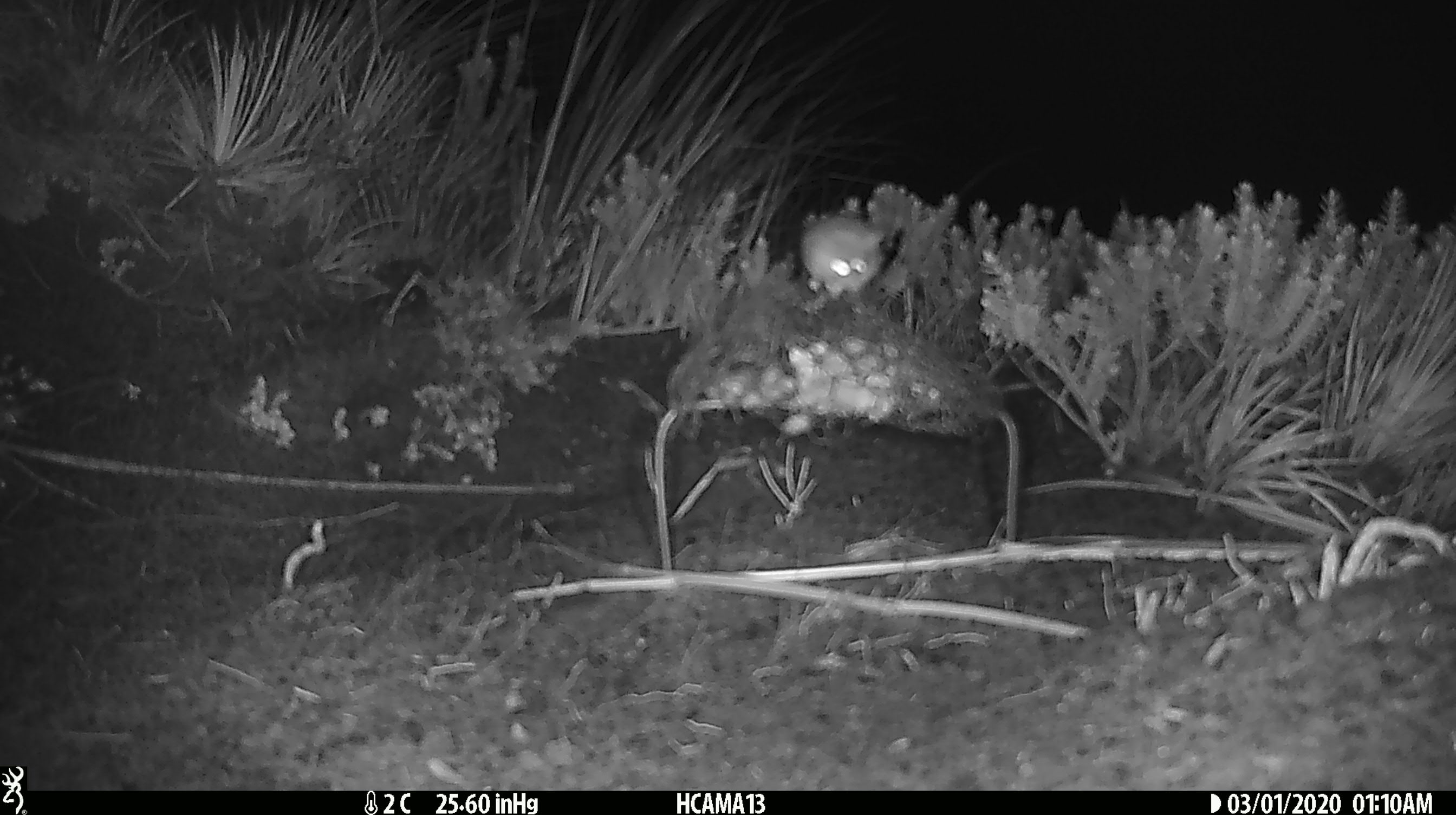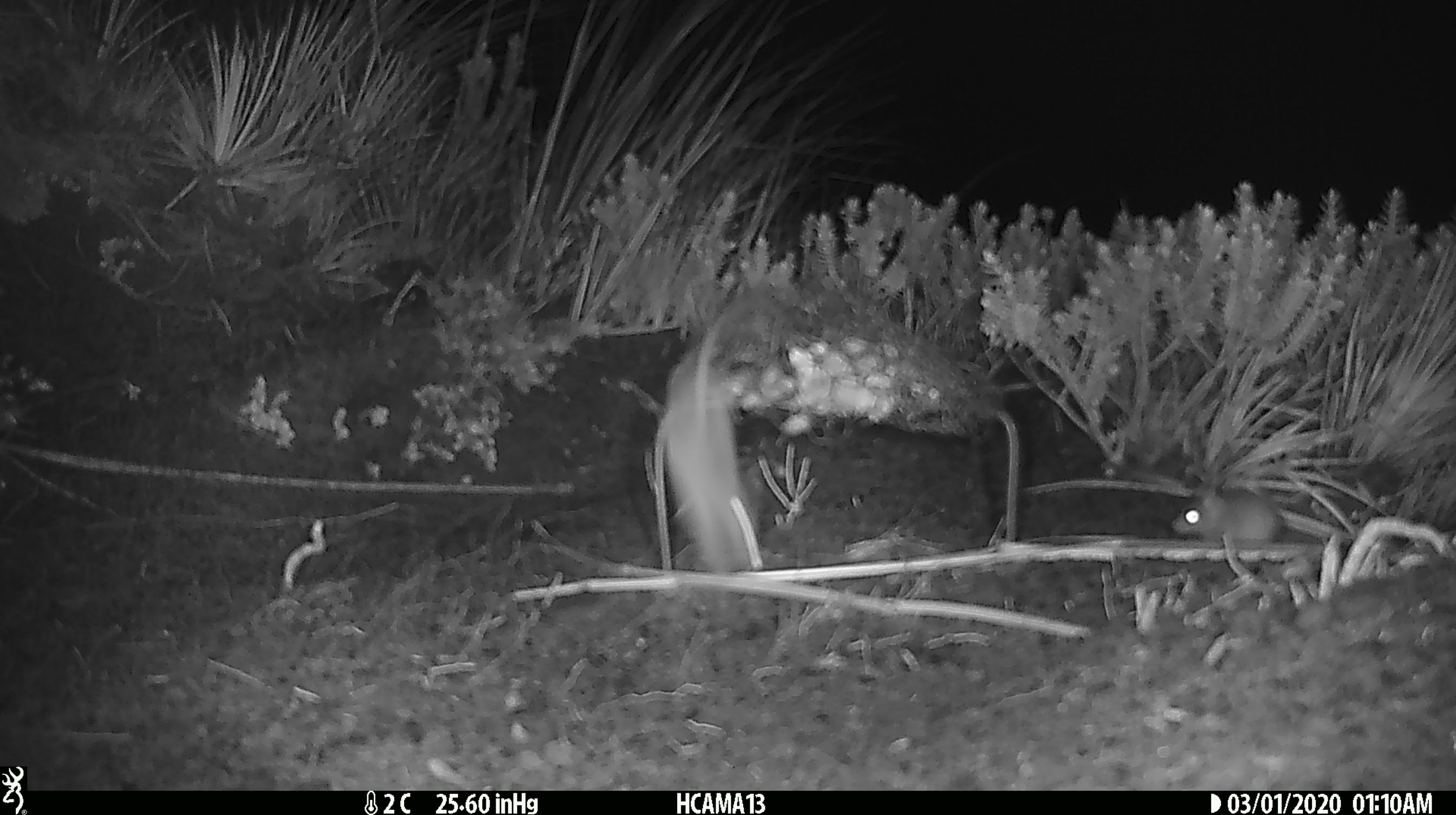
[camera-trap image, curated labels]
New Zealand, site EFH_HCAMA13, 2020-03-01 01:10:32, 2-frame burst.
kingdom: Animalia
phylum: Chordata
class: Mammalia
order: Rodentia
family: Muridae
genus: Mus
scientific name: Mus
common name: mouse